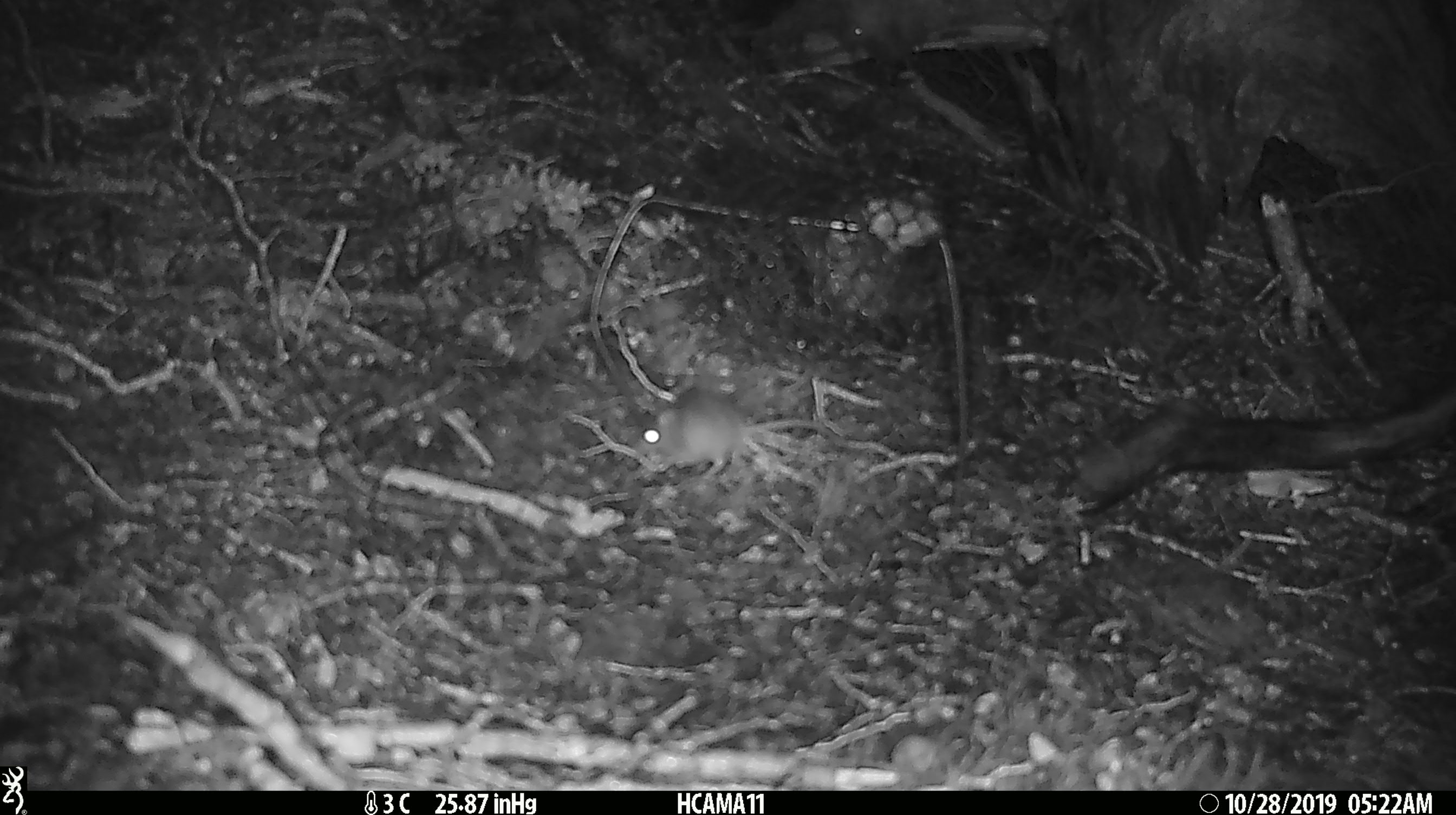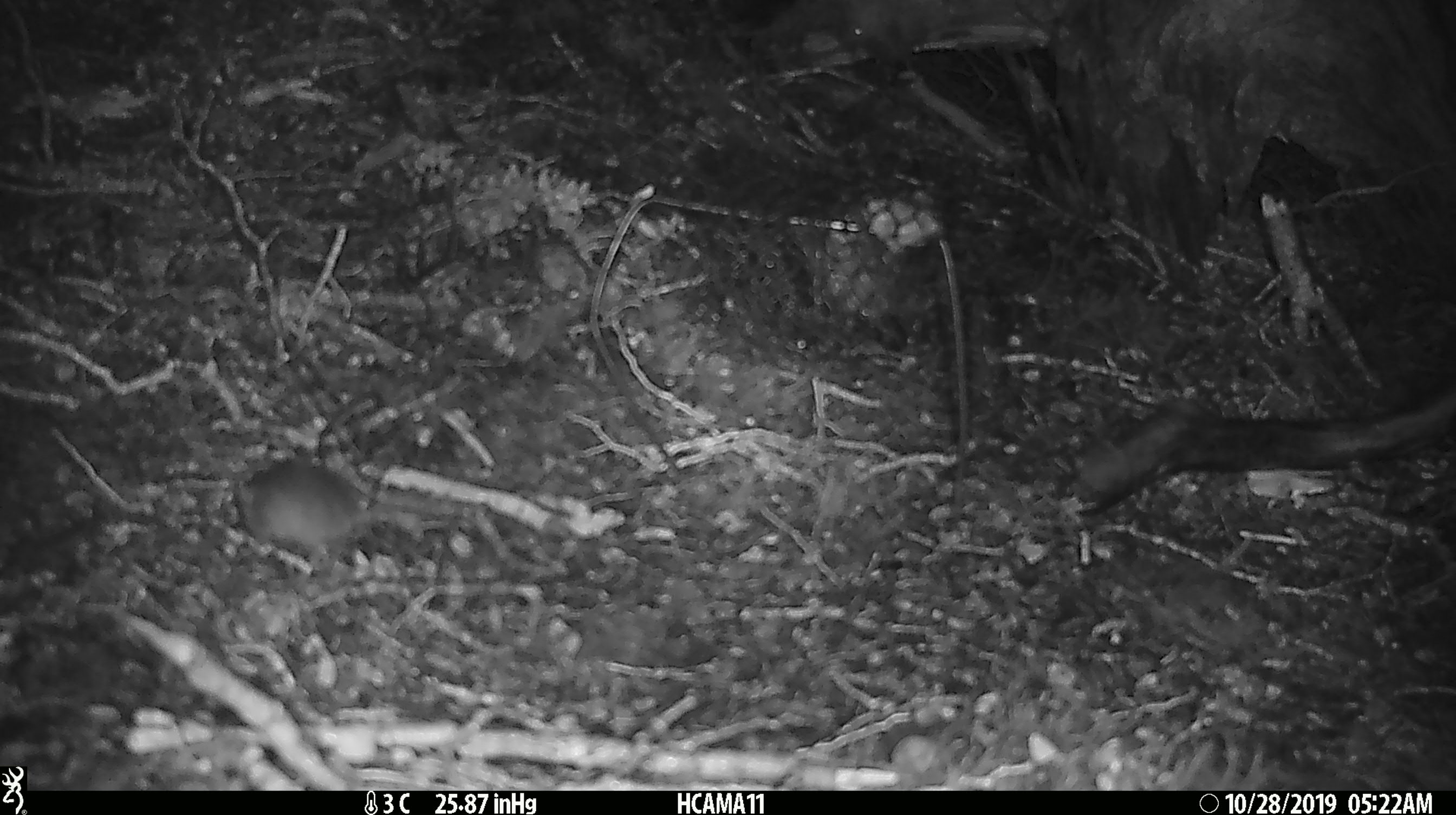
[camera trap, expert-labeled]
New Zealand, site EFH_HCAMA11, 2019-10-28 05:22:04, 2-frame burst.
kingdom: Animalia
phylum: Chordata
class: Mammalia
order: Rodentia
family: Muridae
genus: Mus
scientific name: Mus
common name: mouse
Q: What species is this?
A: Mouse (Mus).